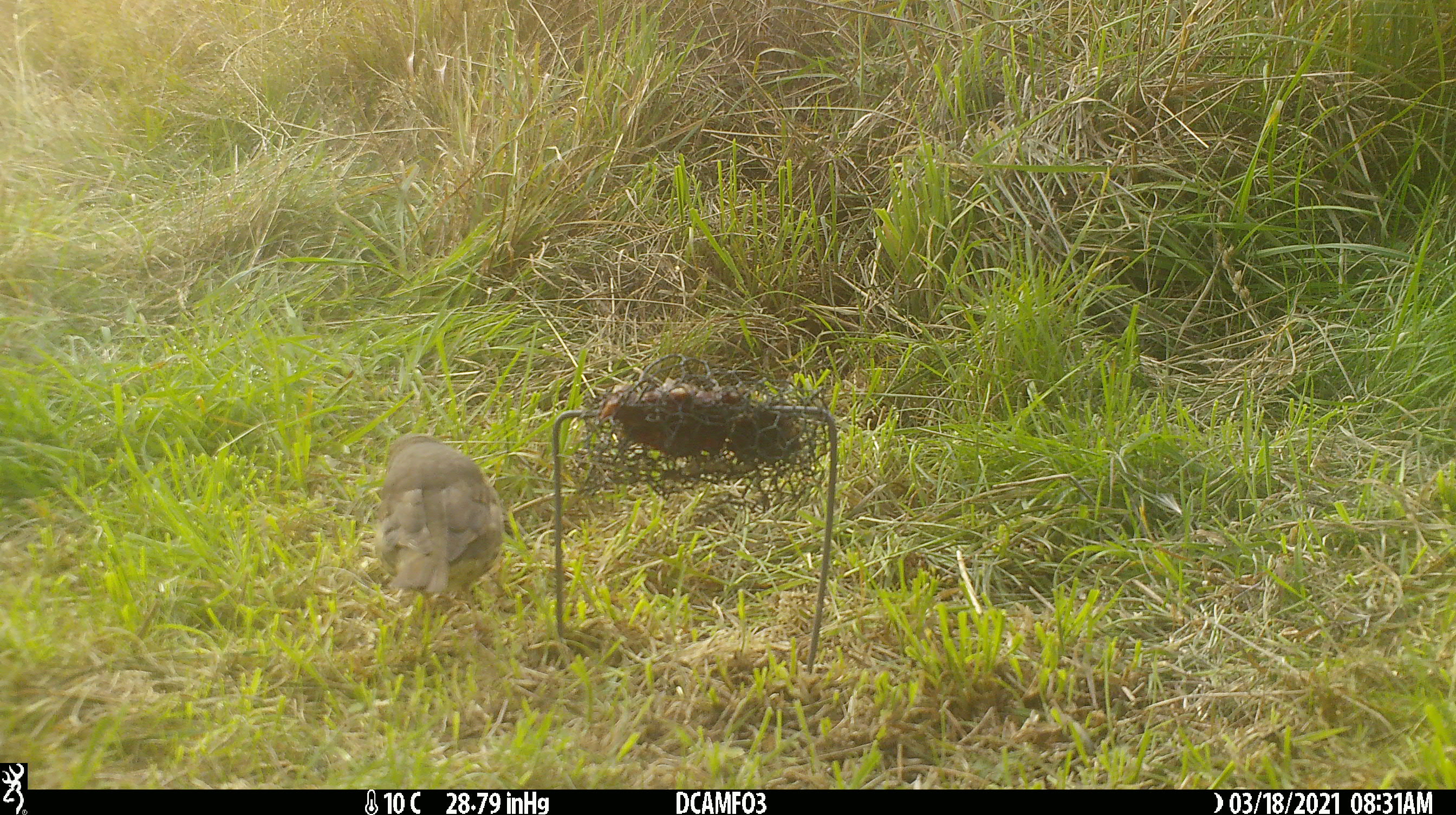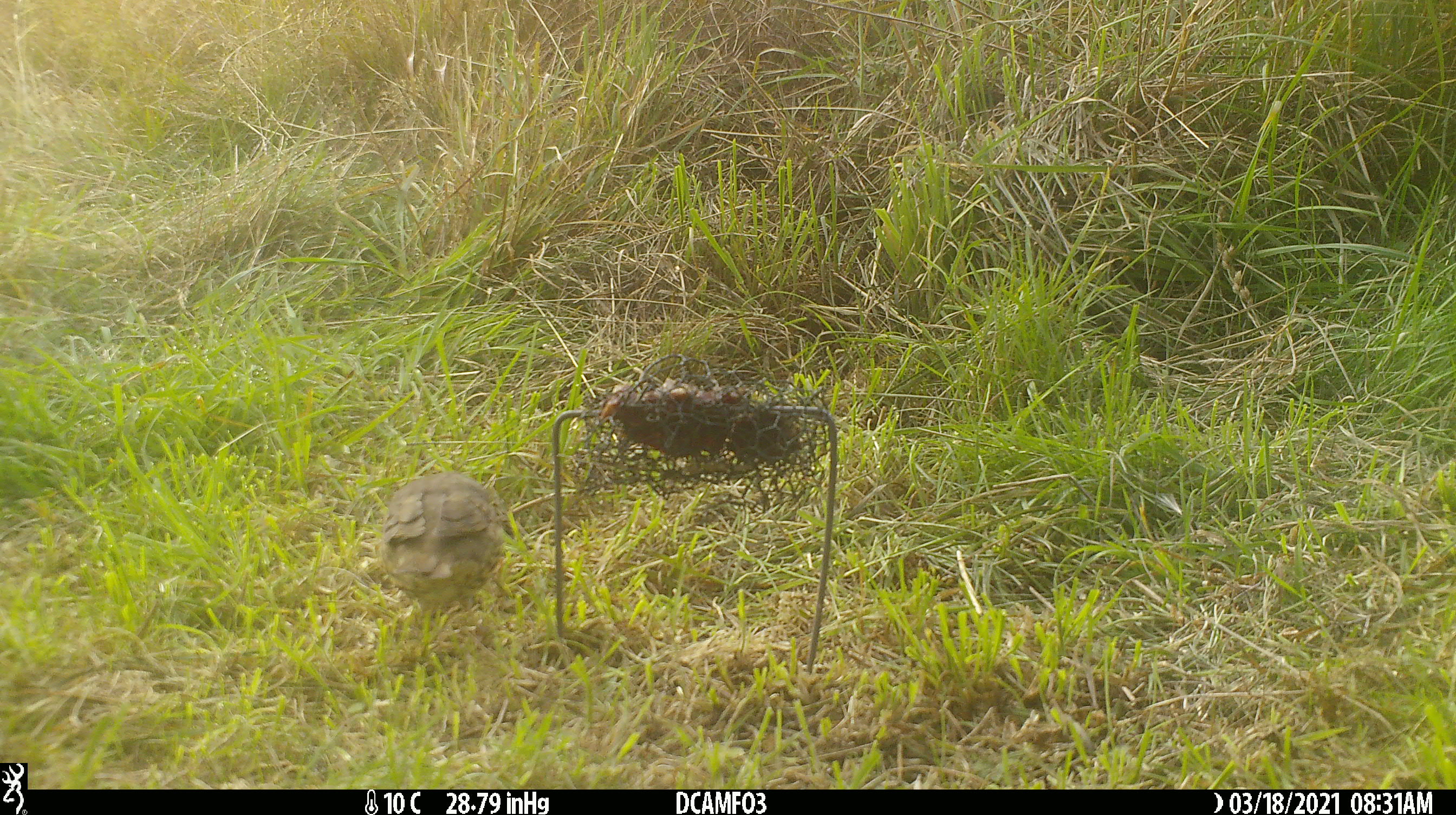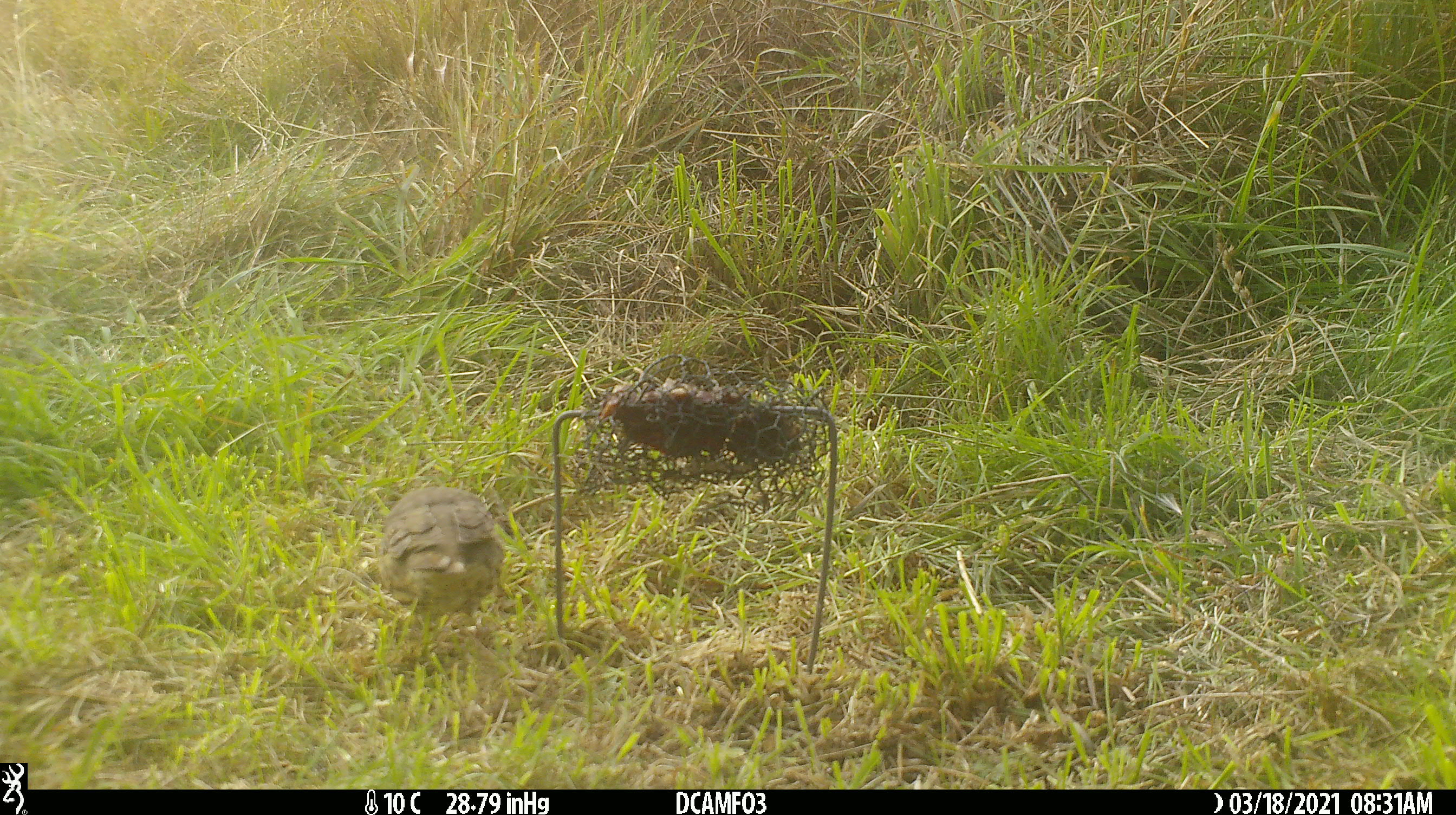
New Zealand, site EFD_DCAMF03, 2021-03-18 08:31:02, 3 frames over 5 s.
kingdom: Animalia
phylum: Chordata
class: Aves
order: Passeriformes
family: Turdidae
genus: Turdus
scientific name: Turdus philomelos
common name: song thrush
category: thrush